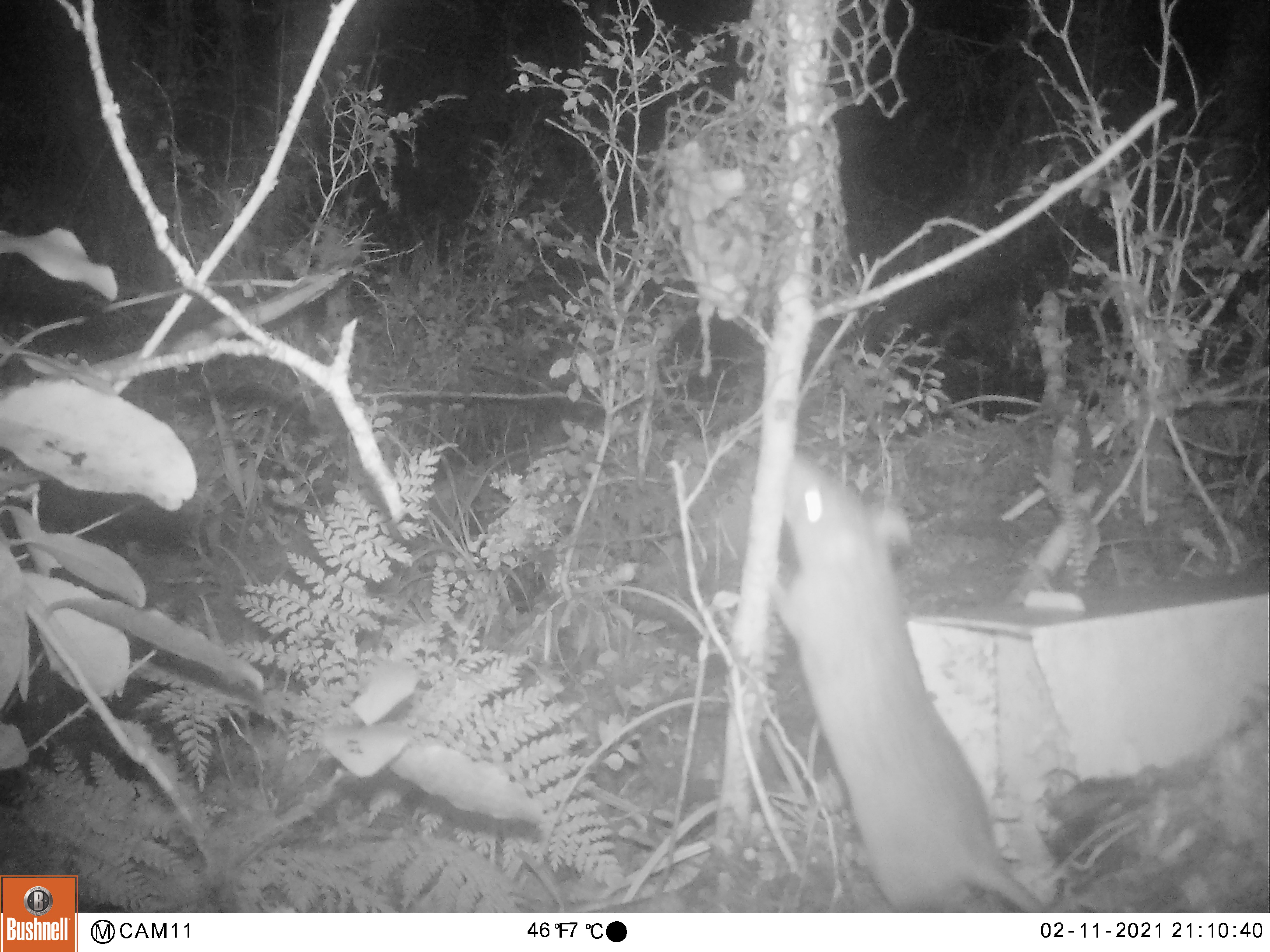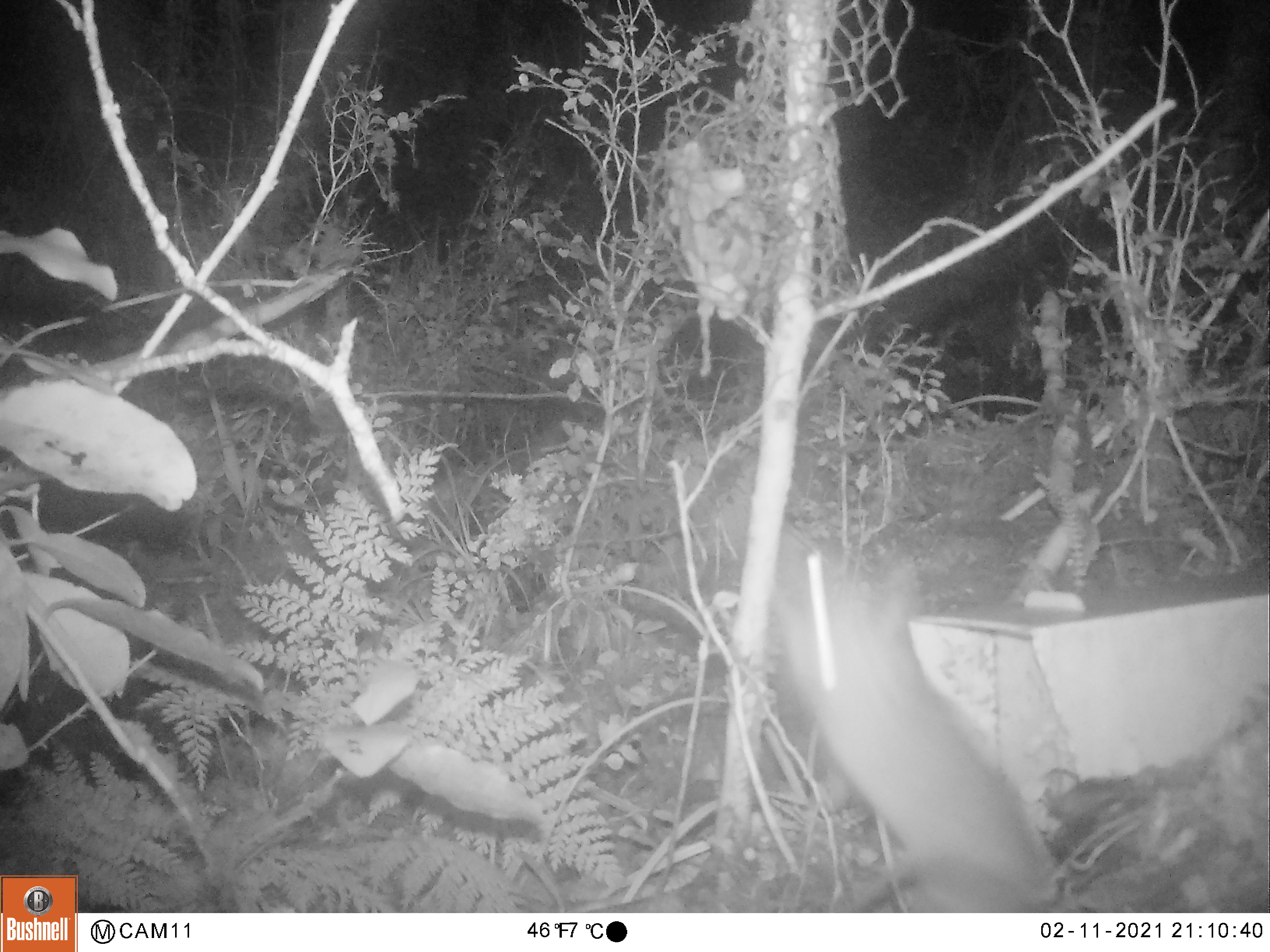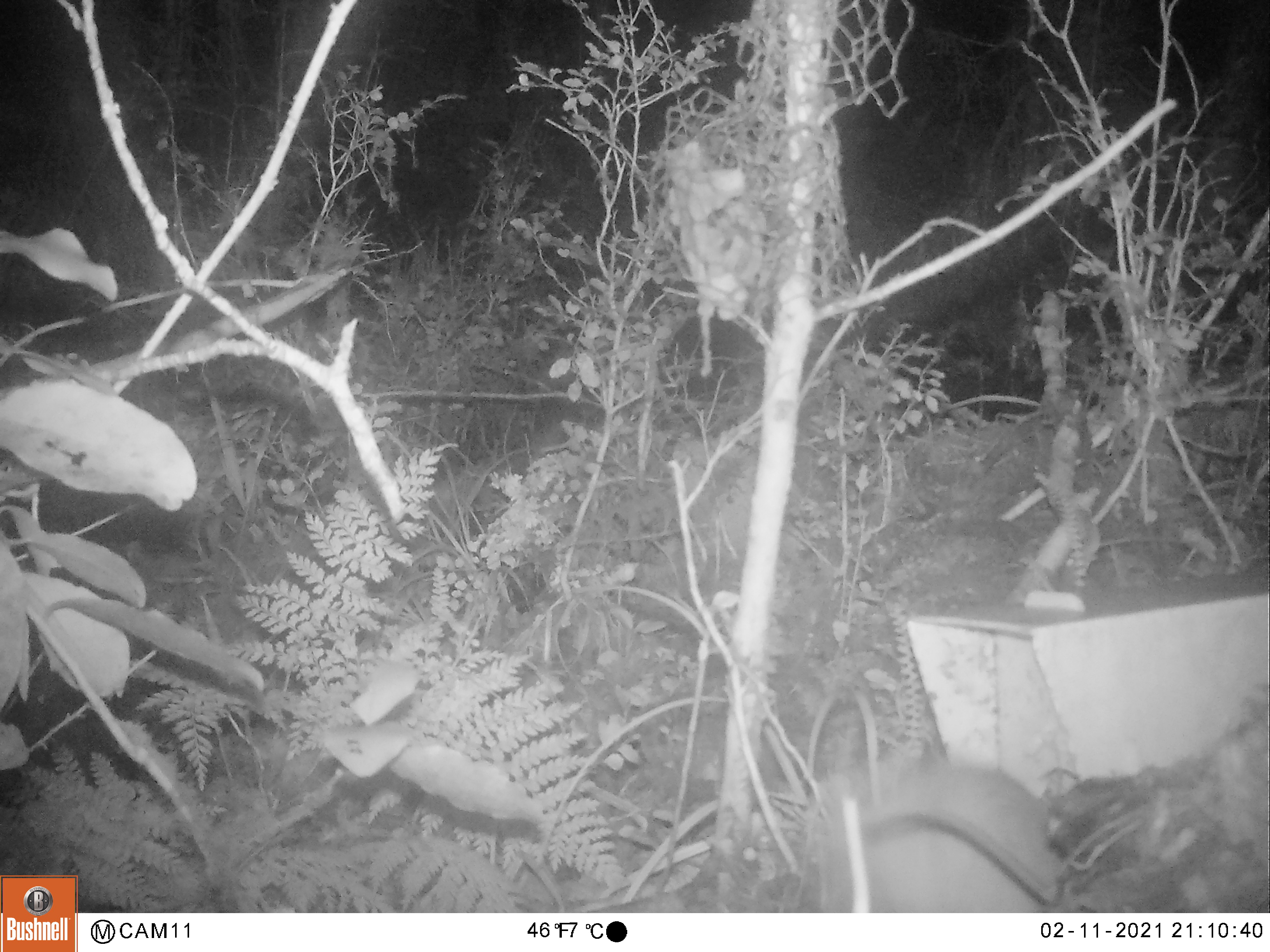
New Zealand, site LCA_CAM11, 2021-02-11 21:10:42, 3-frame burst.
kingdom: Animalia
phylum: Chordata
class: Mammalia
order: Rodentia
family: Muridae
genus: Rattus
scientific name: Rattus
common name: rat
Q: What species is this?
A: Rat (Rattus).